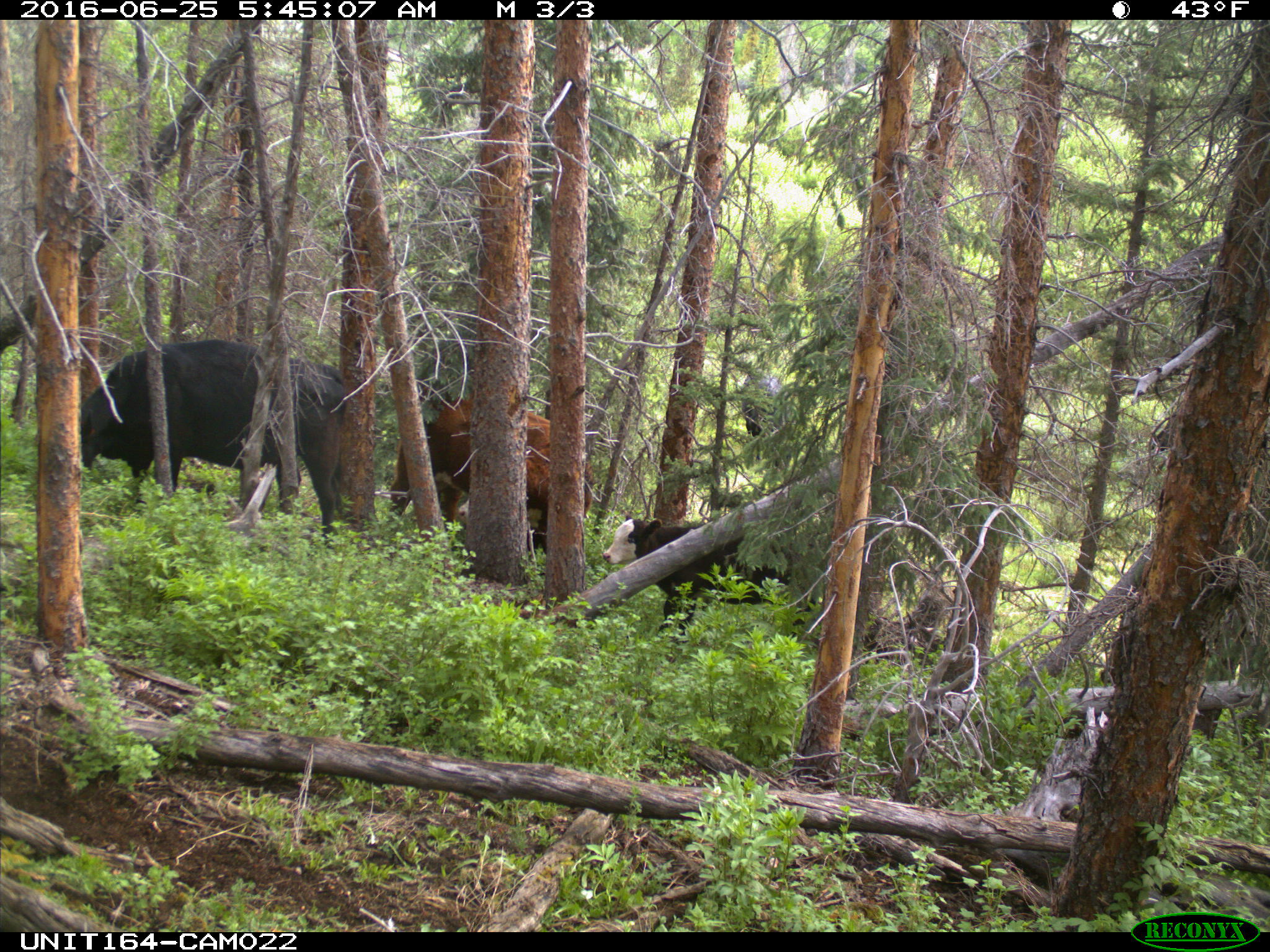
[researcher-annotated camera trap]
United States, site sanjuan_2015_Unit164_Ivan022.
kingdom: Animalia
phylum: Chordata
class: Mammalia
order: Artiodactyla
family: Bovidae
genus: Bos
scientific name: Bos taurus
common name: domestic cow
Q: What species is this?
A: Bos taurus (domestic cow).